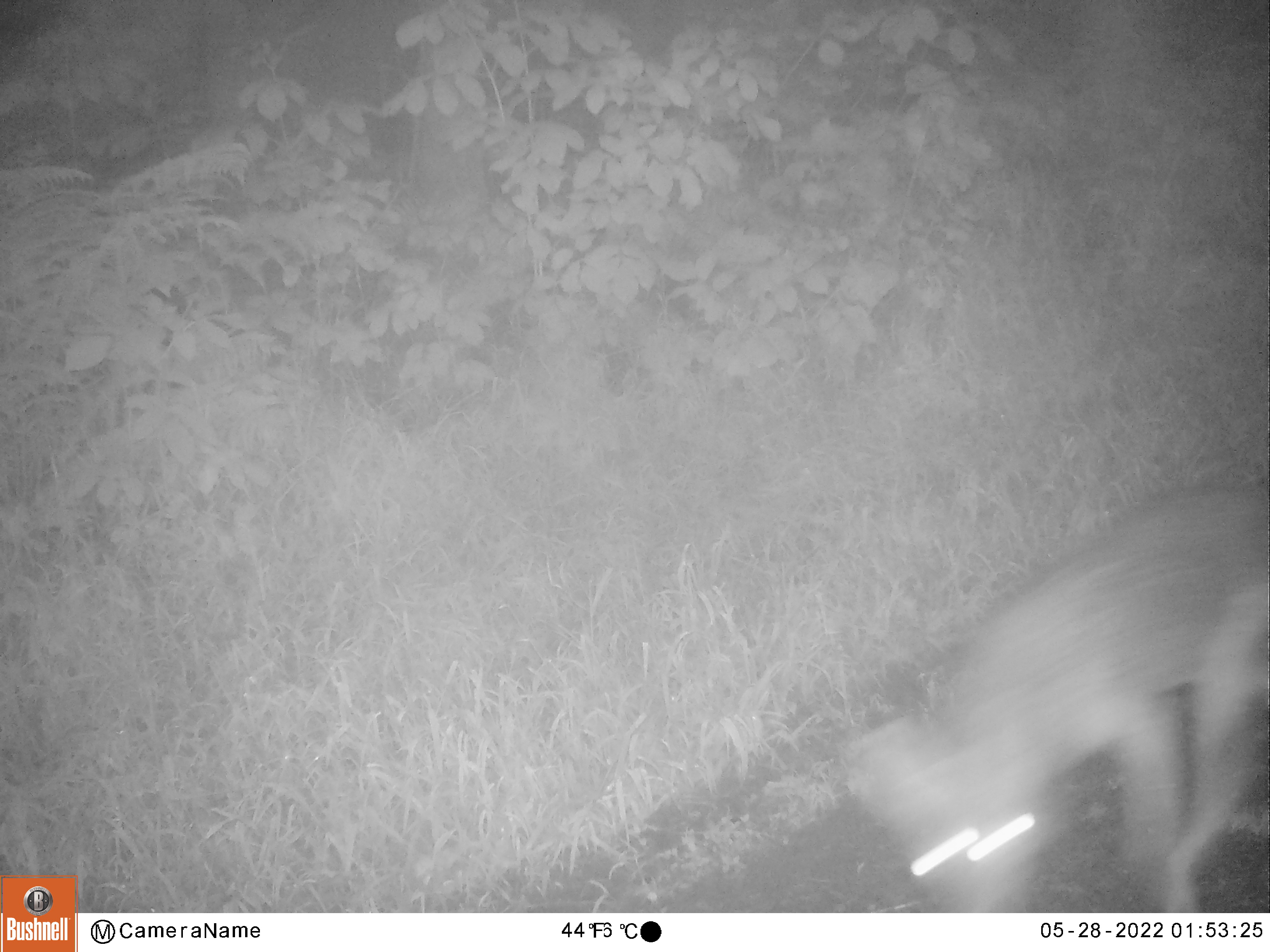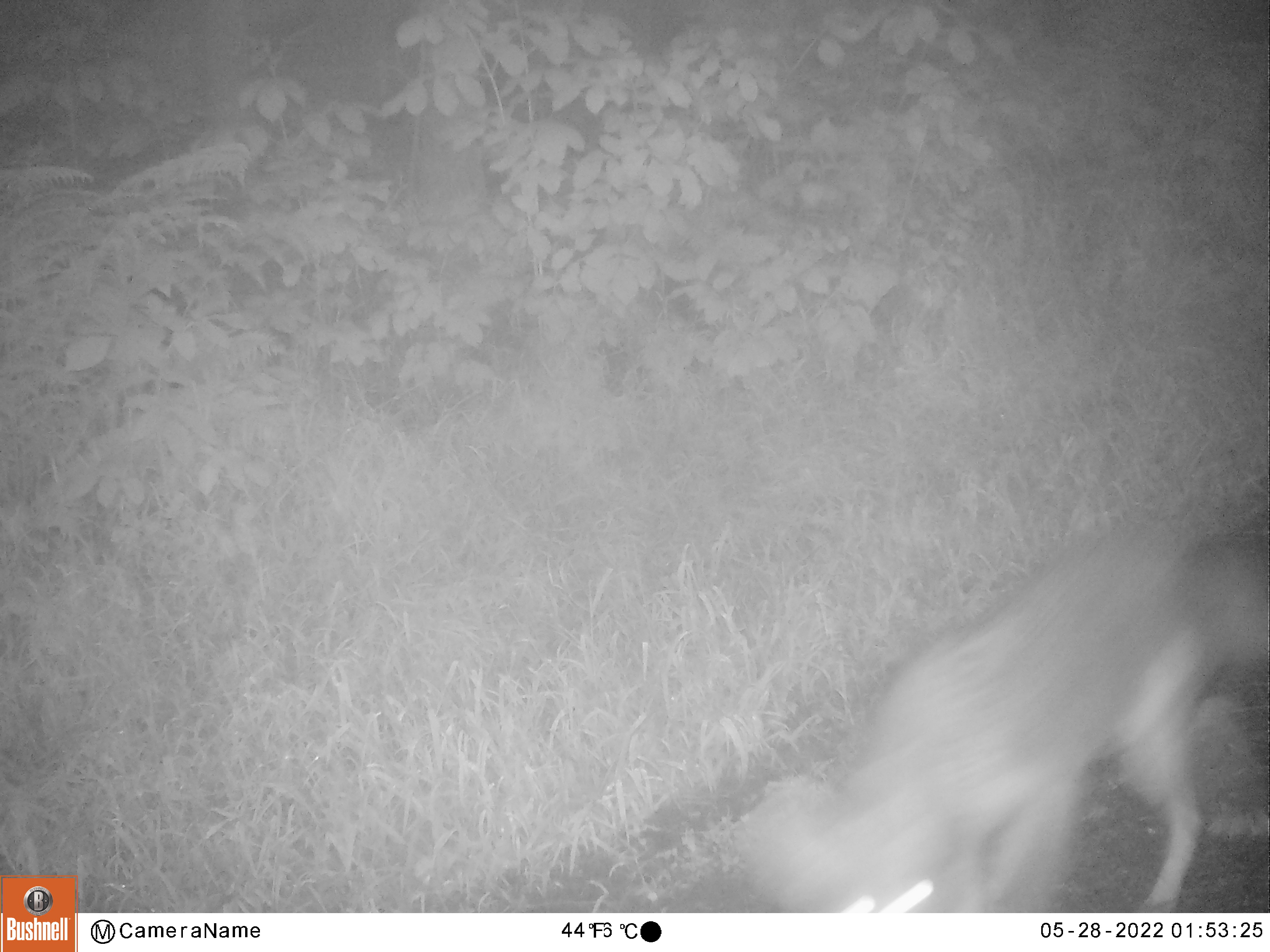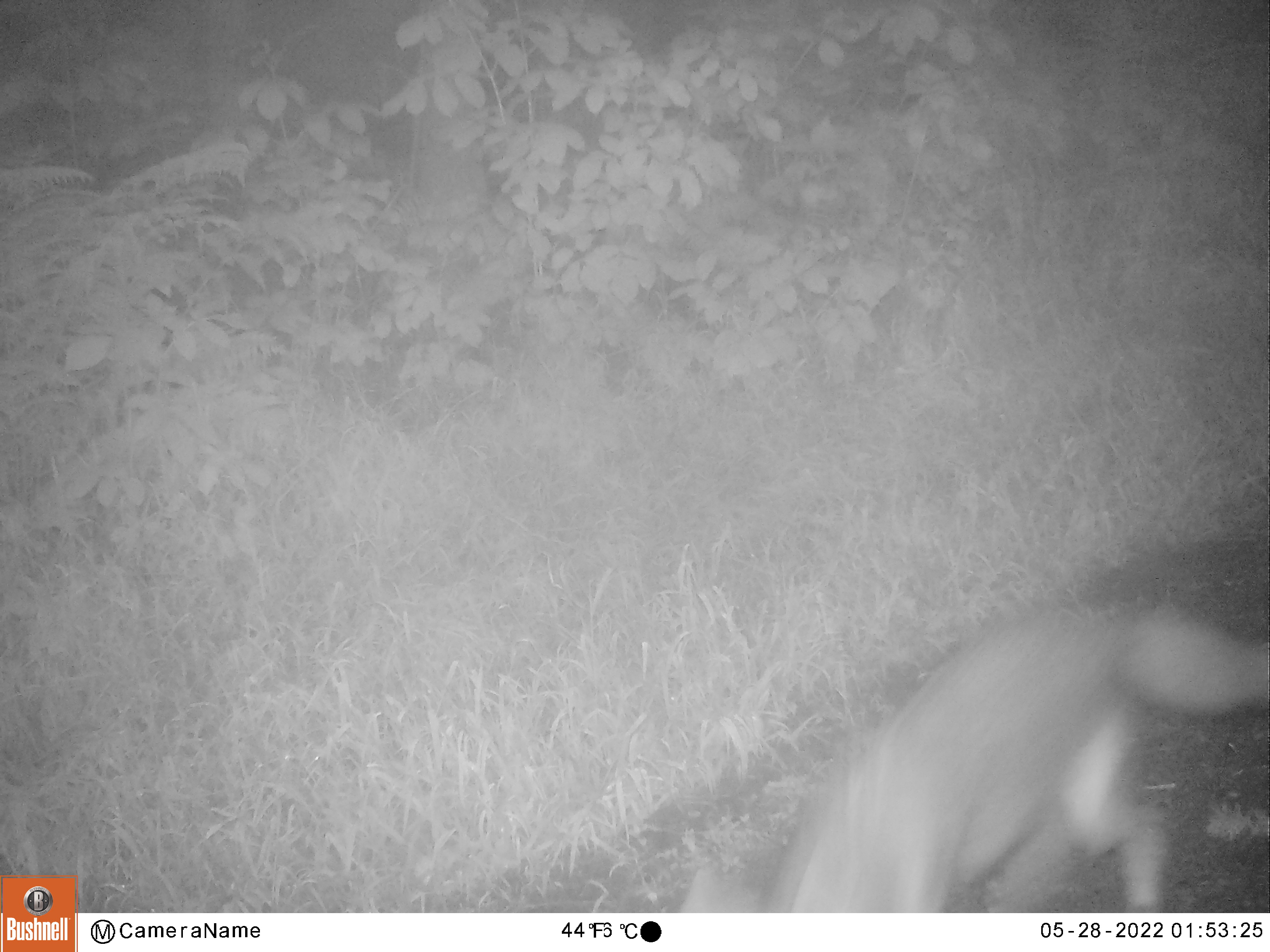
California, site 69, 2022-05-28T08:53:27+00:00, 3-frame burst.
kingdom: Animalia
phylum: Chordata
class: Mammalia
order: Carnivora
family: Canidae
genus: Canis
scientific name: Canis latrans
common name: coyote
Coyote (Canis latrans).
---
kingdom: Animalia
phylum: Chordata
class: Mammalia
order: Carnivora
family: Canidae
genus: Urocyon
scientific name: Urocyon cinereoargenteus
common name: gray fox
Gray fox (Urocyon cinereoargenteus).